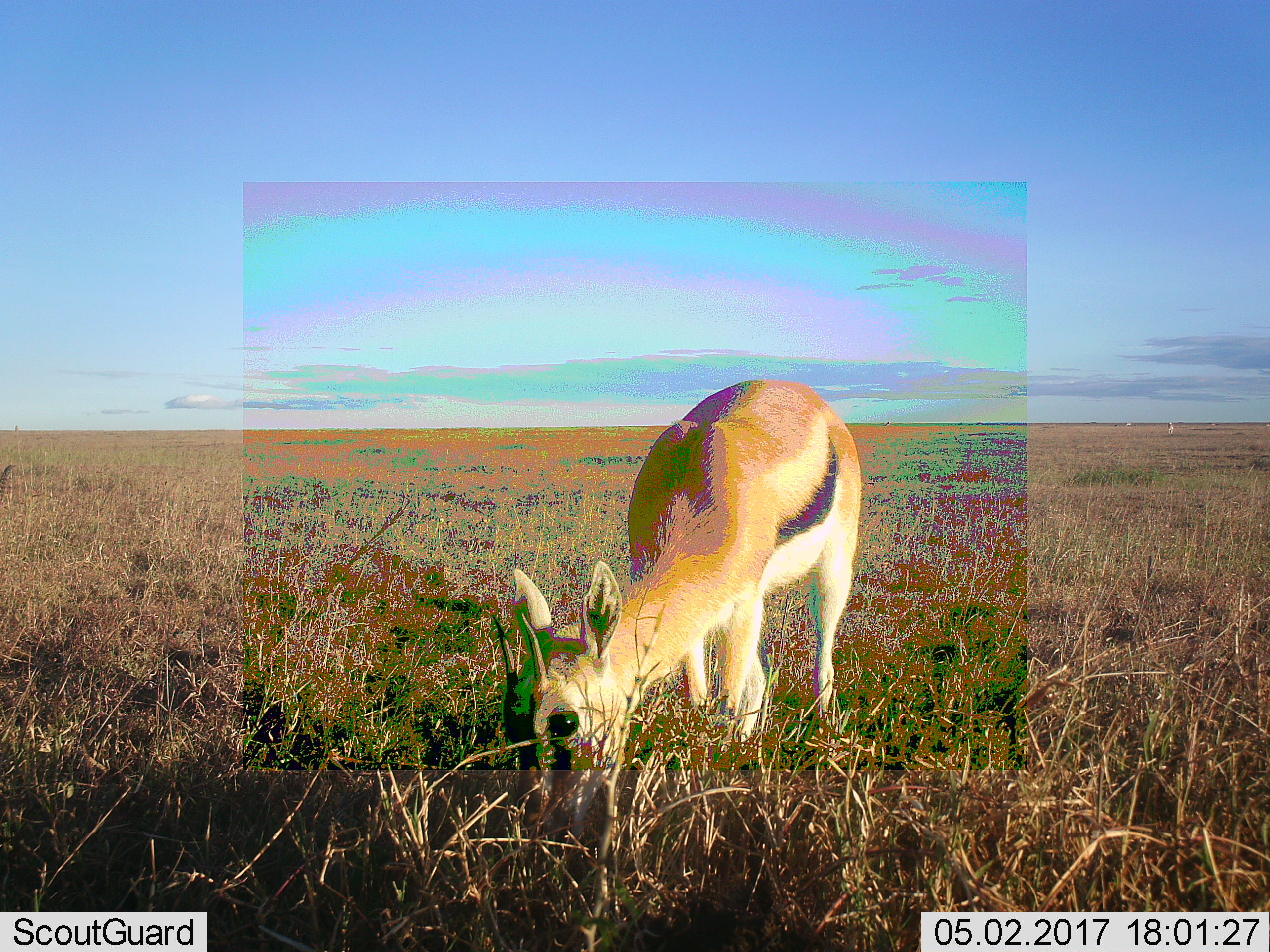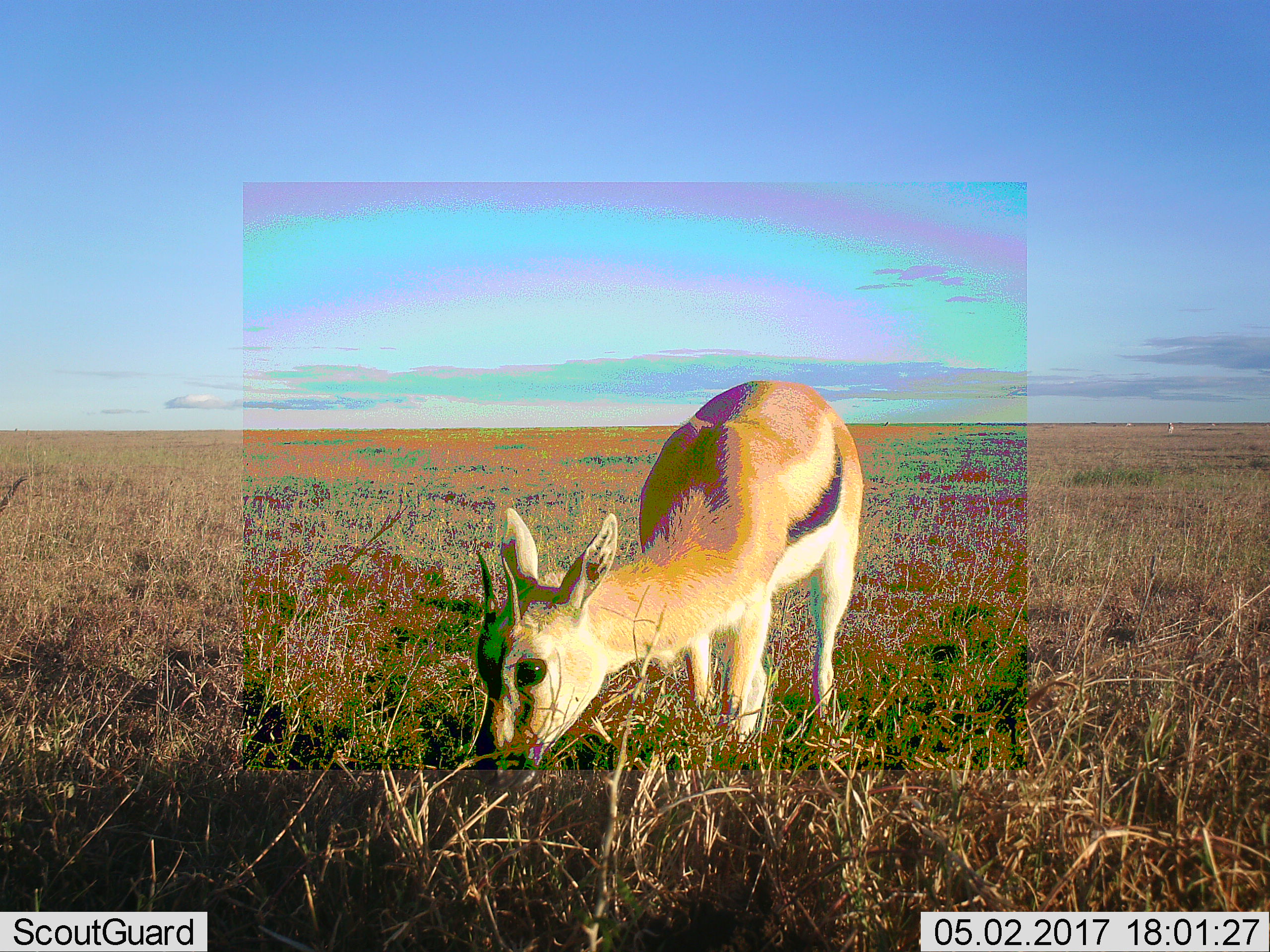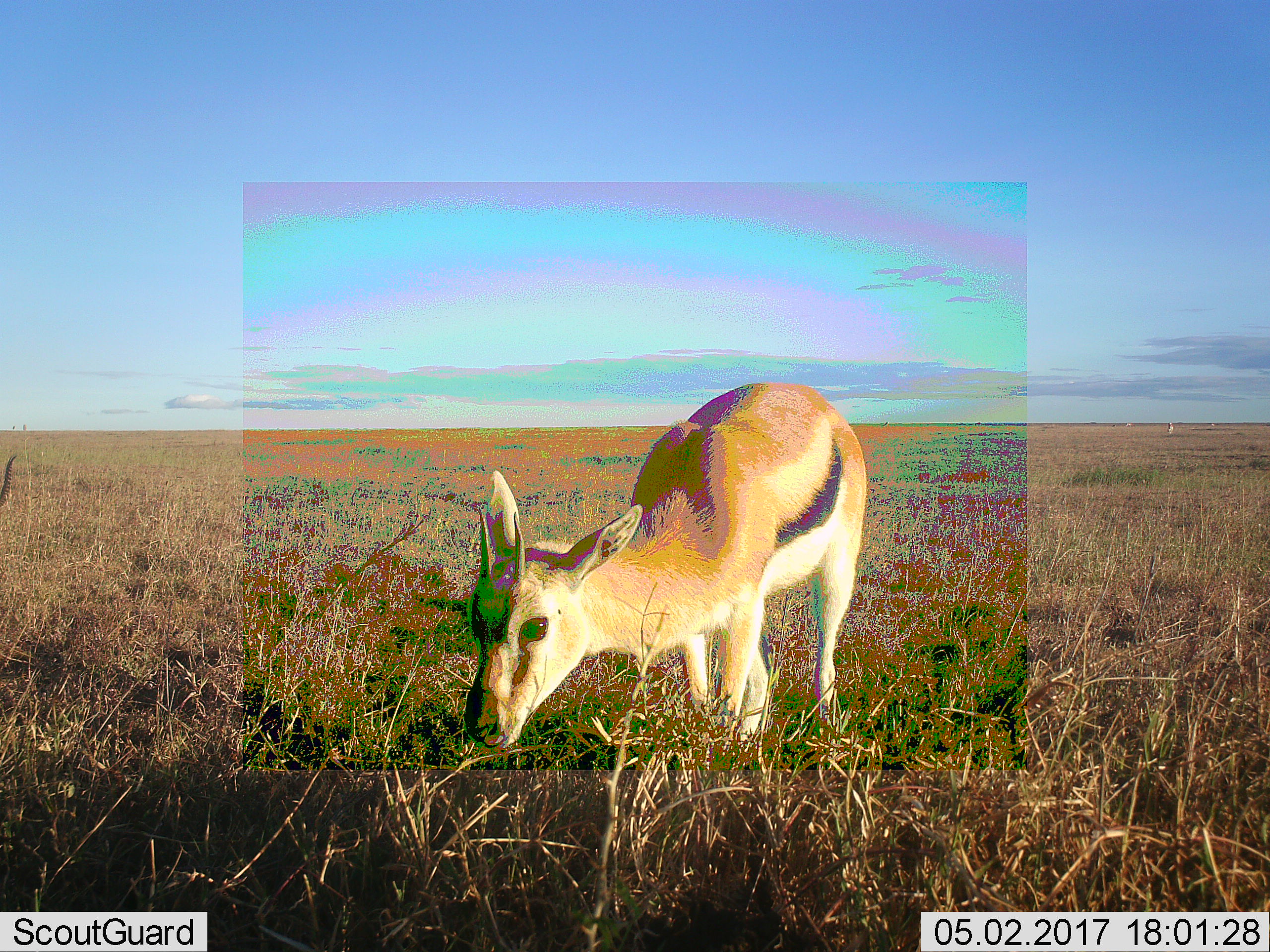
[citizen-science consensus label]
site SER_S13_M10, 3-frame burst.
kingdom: Animalia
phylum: Chordata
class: Mammalia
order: Artiodactyla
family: Bovidae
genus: Eudorcas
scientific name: Eudorcas thomsonii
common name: thomson's gazelle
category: gazellethomsons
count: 1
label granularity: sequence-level